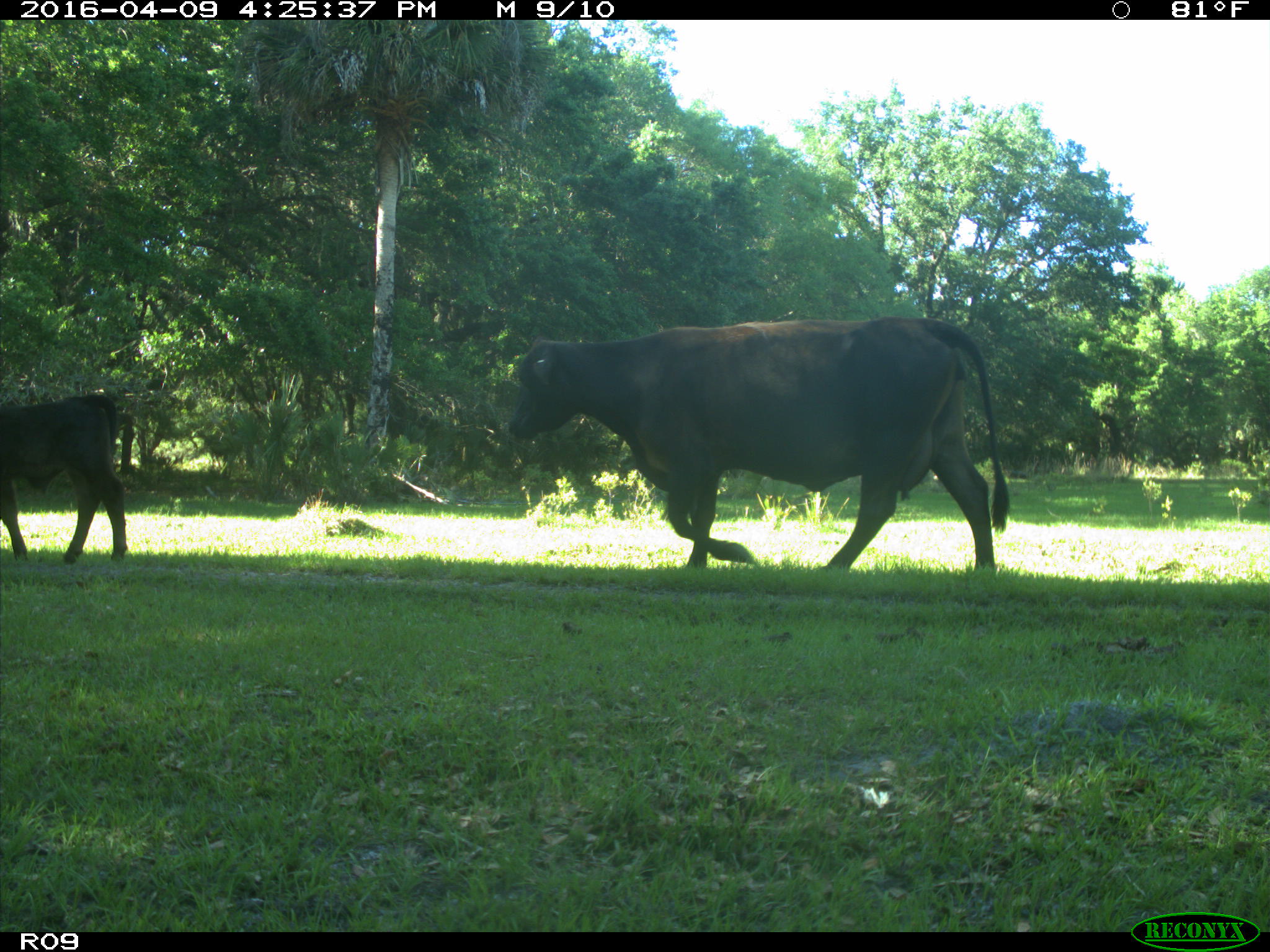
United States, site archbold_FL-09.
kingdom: Animalia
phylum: Chordata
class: Mammalia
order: Artiodactyla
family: Bovidae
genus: Bos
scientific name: Bos taurus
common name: domestic cow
Bos taurus (domestic cow).